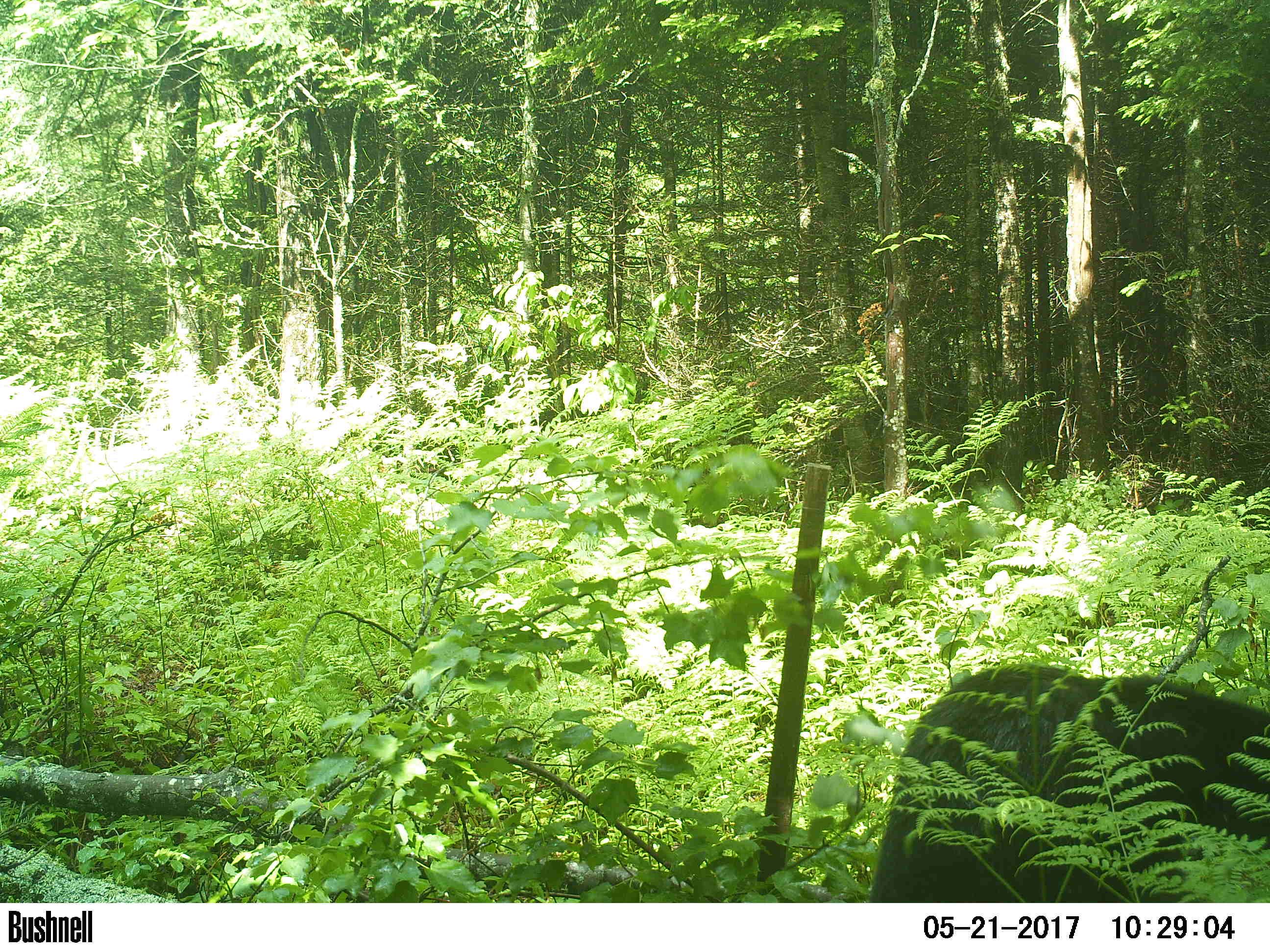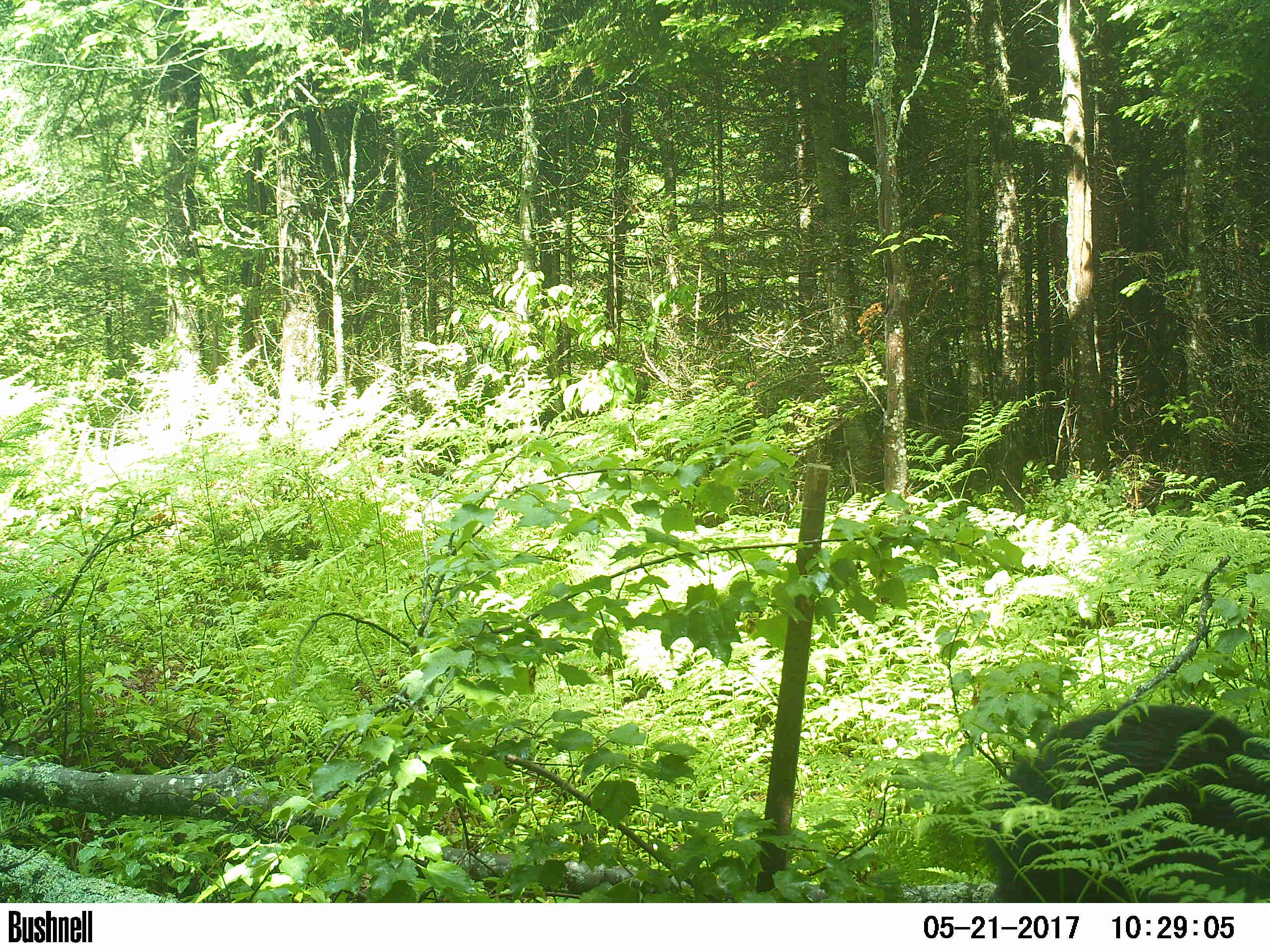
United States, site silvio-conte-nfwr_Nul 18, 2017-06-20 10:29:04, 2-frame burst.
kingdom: Animalia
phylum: Chordata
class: Mammalia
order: Carnivora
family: Ursidae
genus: Ursus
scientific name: Ursus americanus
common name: black bear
Black bear (Ursus americanus).